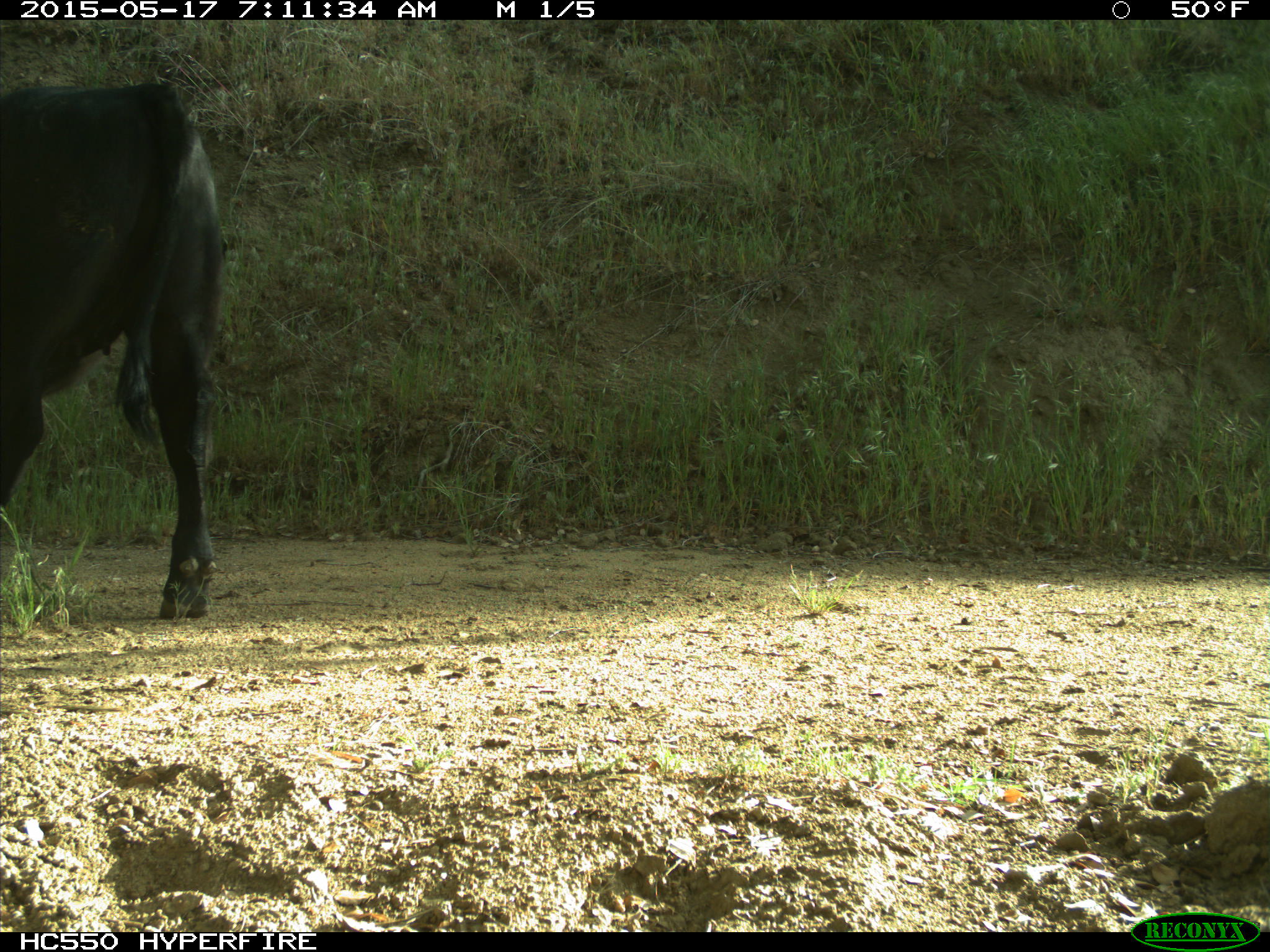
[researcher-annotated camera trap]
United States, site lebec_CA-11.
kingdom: Animalia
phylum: Chordata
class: Mammalia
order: Artiodactyla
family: Bovidae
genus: Bos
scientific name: Bos taurus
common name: domestic cow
Bos taurus (domestic cow).